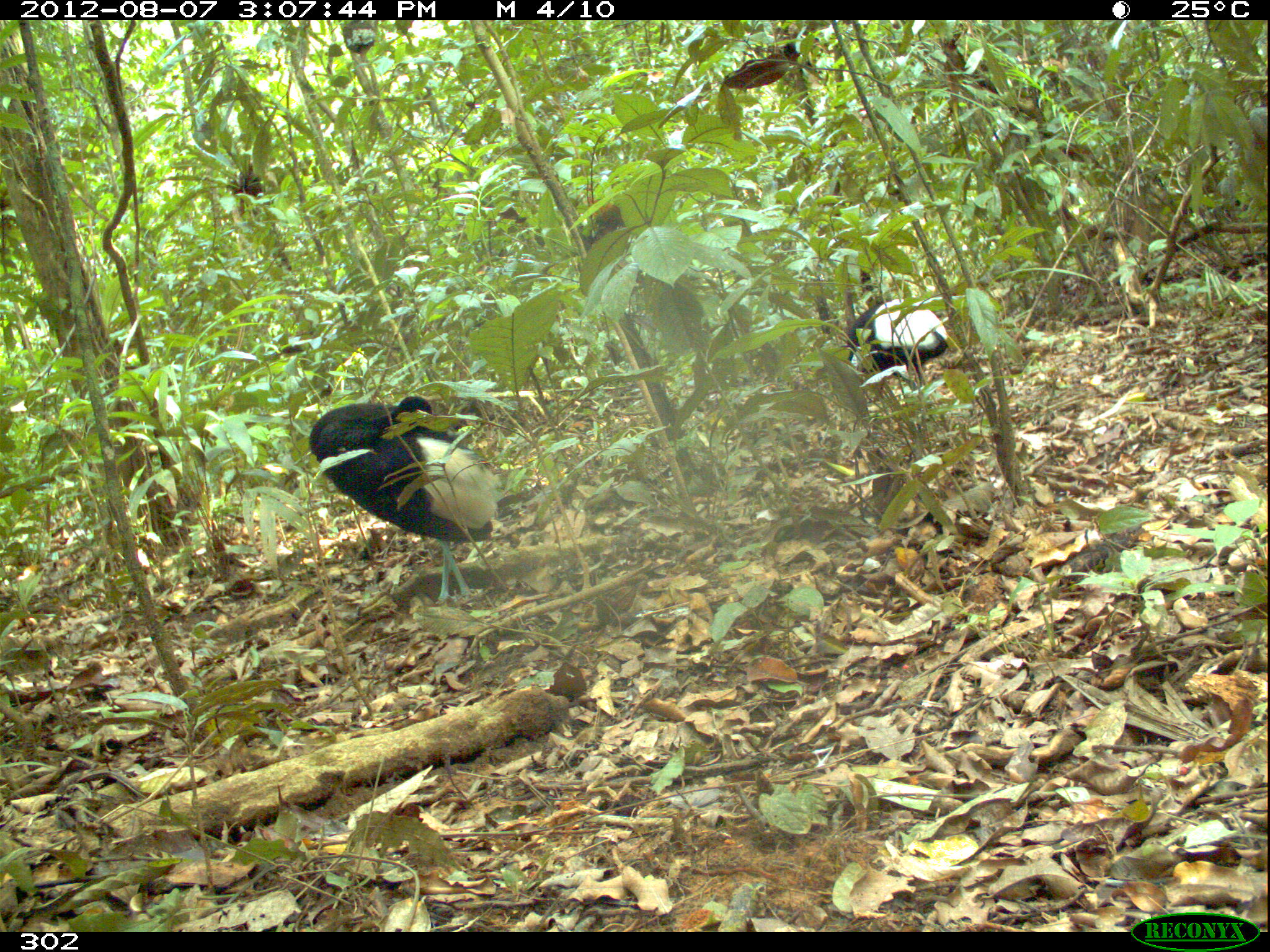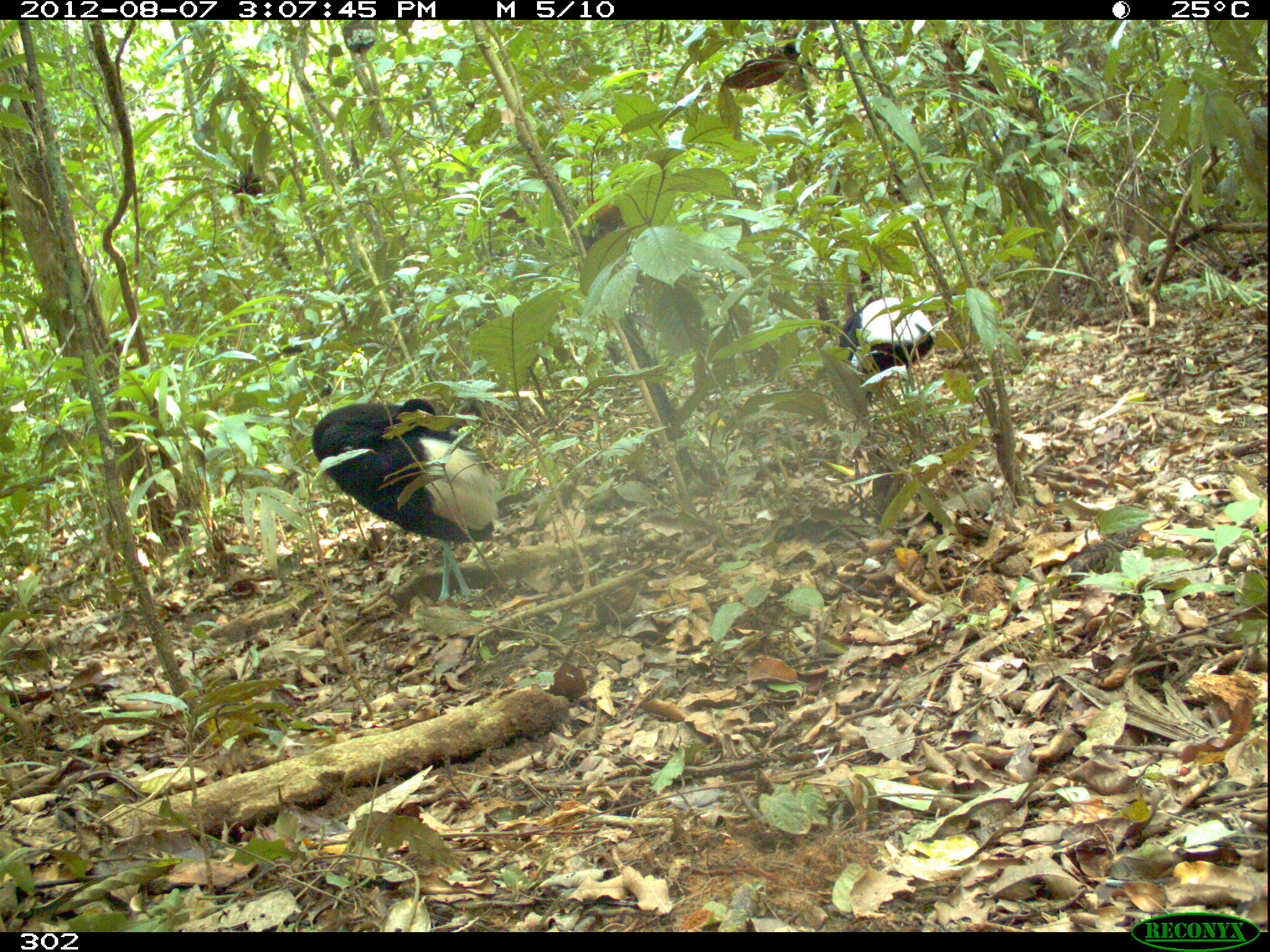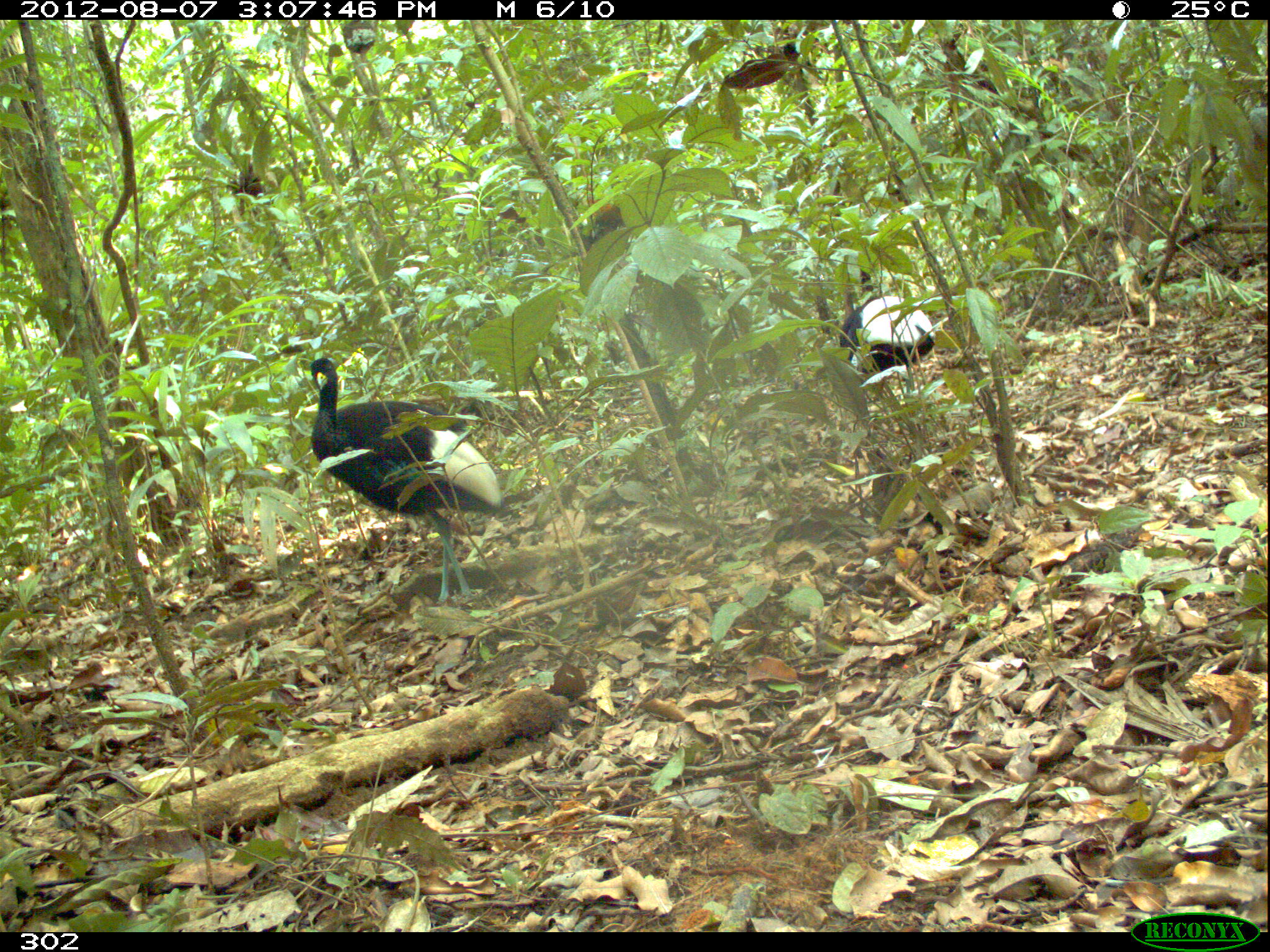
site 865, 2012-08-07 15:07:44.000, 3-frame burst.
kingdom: Animalia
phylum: Chordata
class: Aves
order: Gruiformes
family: Psophiidae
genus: Psophia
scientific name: Psophia leucoptera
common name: pale-winged trumpeter